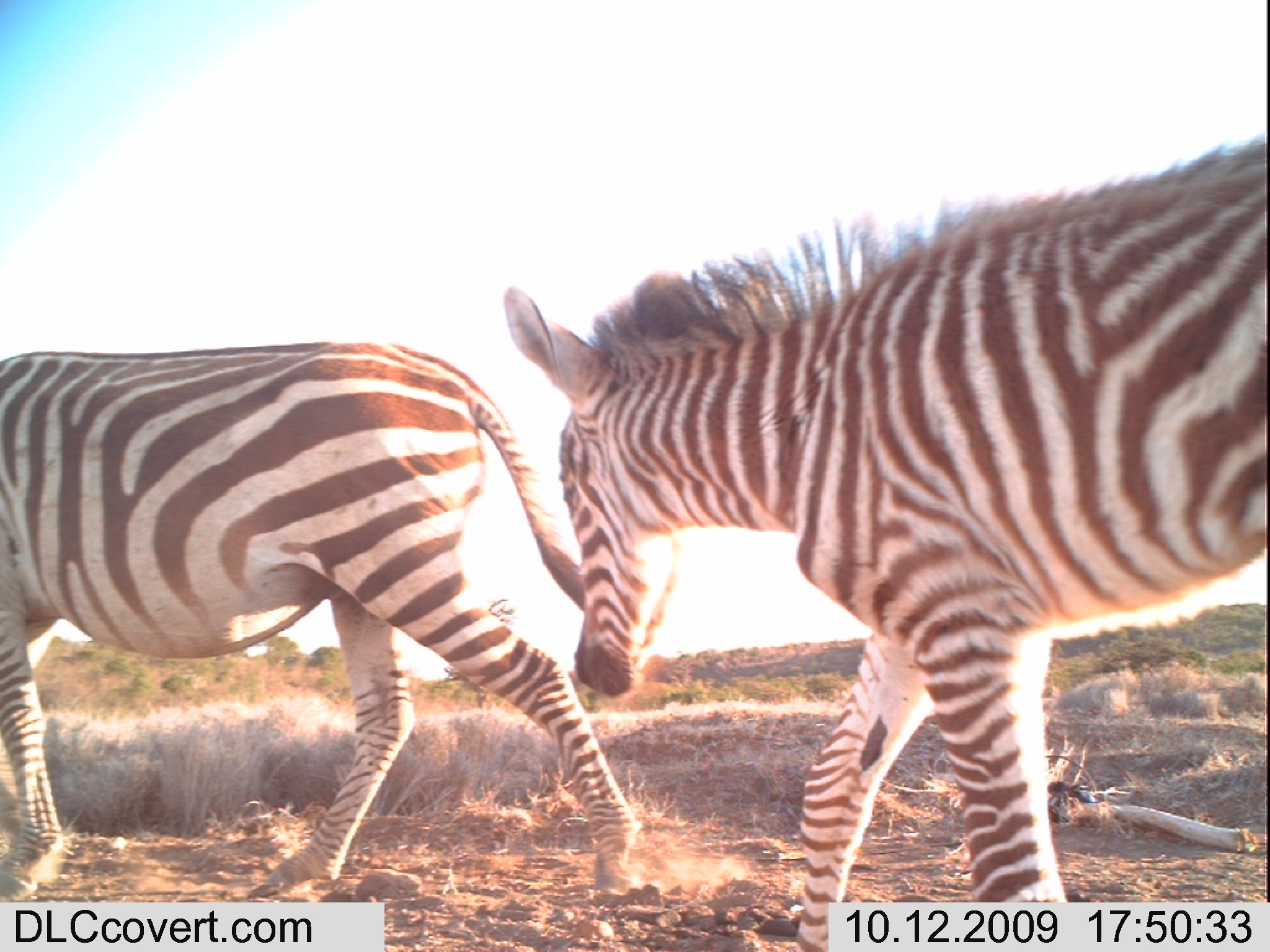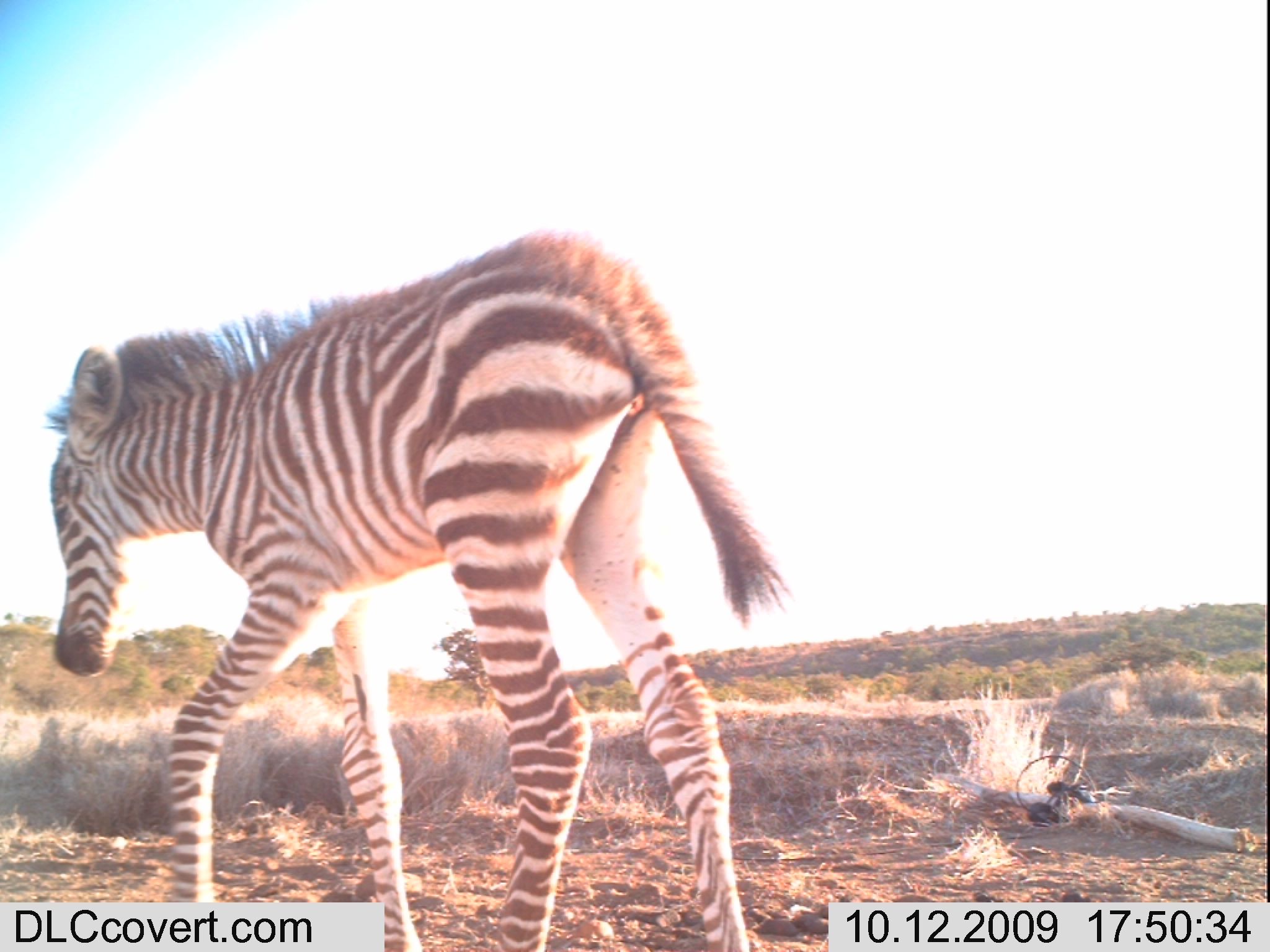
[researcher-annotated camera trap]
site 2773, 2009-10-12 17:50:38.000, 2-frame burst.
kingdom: Animalia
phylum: Chordata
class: Mammalia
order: Perissodactyla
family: Equidae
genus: Equus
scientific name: Equus quagga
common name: plains zebra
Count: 2.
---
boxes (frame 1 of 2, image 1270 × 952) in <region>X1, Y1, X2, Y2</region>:
equus quagga: <region>503, 138, 1270, 952</region>; <region>0, 343, 642, 898</region>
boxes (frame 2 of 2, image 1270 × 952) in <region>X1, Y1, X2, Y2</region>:
equus quagga: <region>51, 228, 788, 952</region>